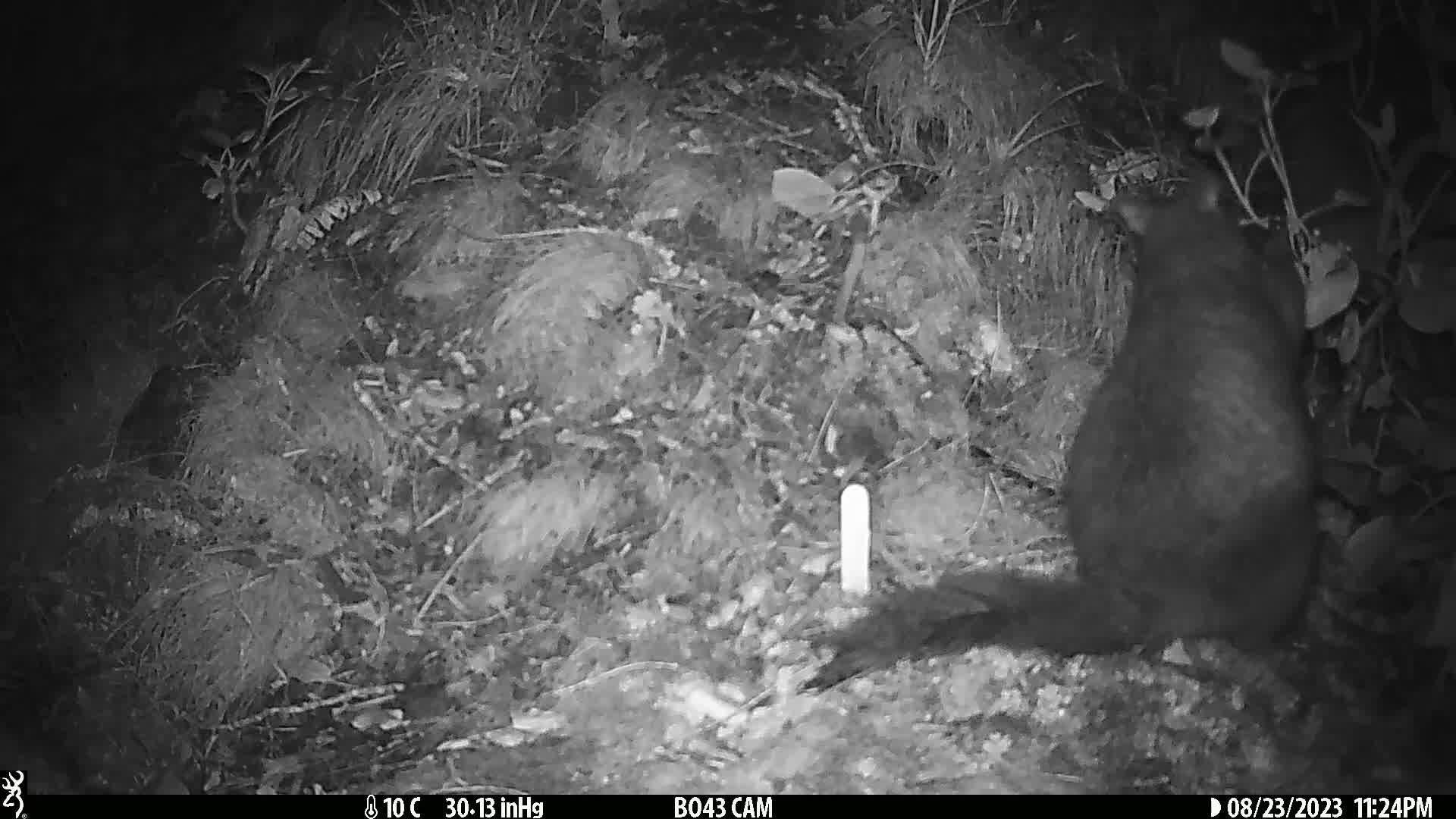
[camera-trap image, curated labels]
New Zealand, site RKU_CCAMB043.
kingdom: Animalia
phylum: Chordata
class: Mammalia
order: Diprotodontia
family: Phalangeridae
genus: Trichosurus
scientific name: Trichosurus vulpecula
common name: common brushtail possum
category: possum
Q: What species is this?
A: Possum (common brushtail possum) (Trichosurus vulpecula).